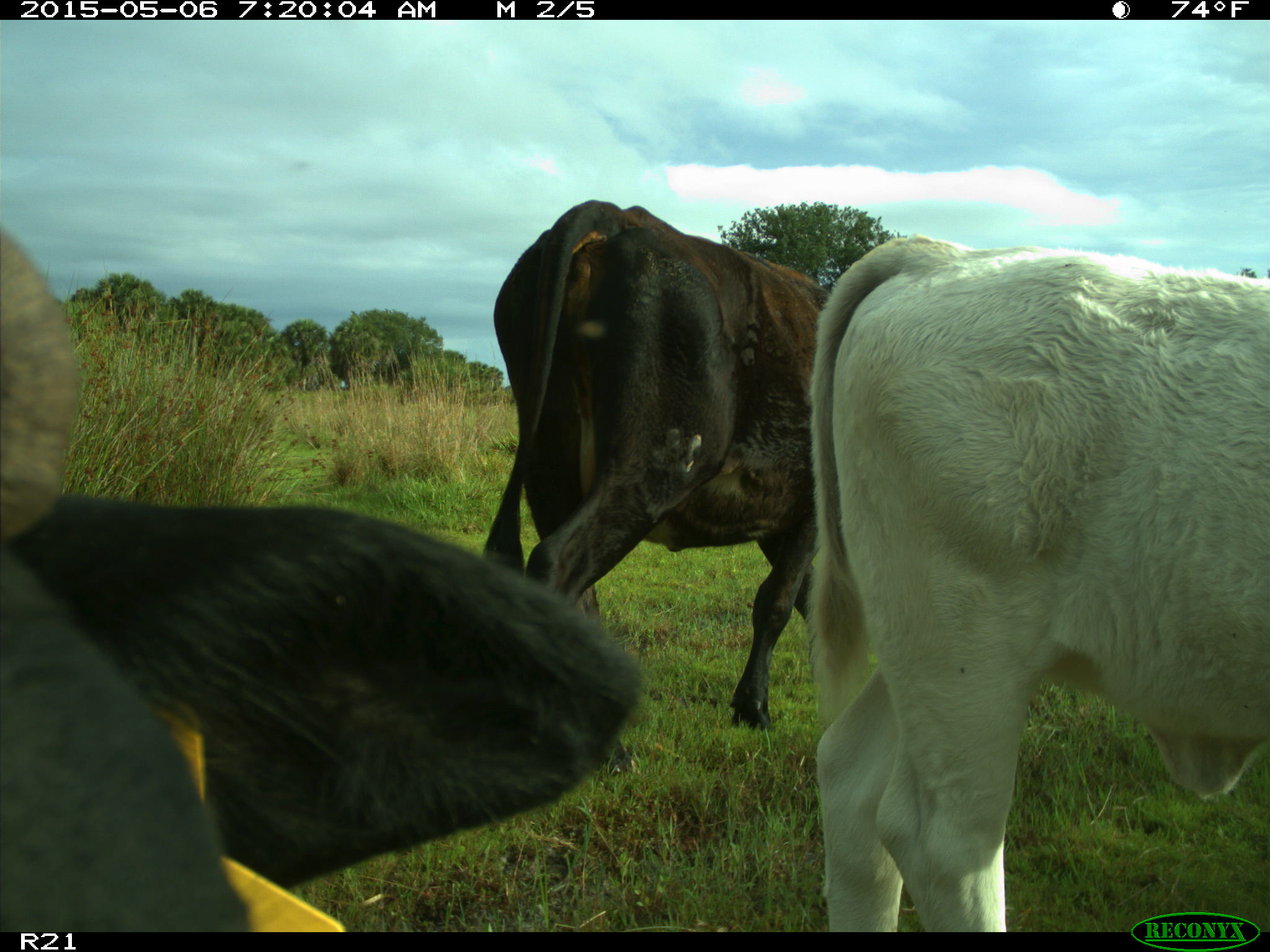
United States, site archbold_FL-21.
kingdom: Animalia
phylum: Chordata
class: Mammalia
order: Artiodactyla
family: Bovidae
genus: Bos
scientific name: Bos taurus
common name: domestic cow